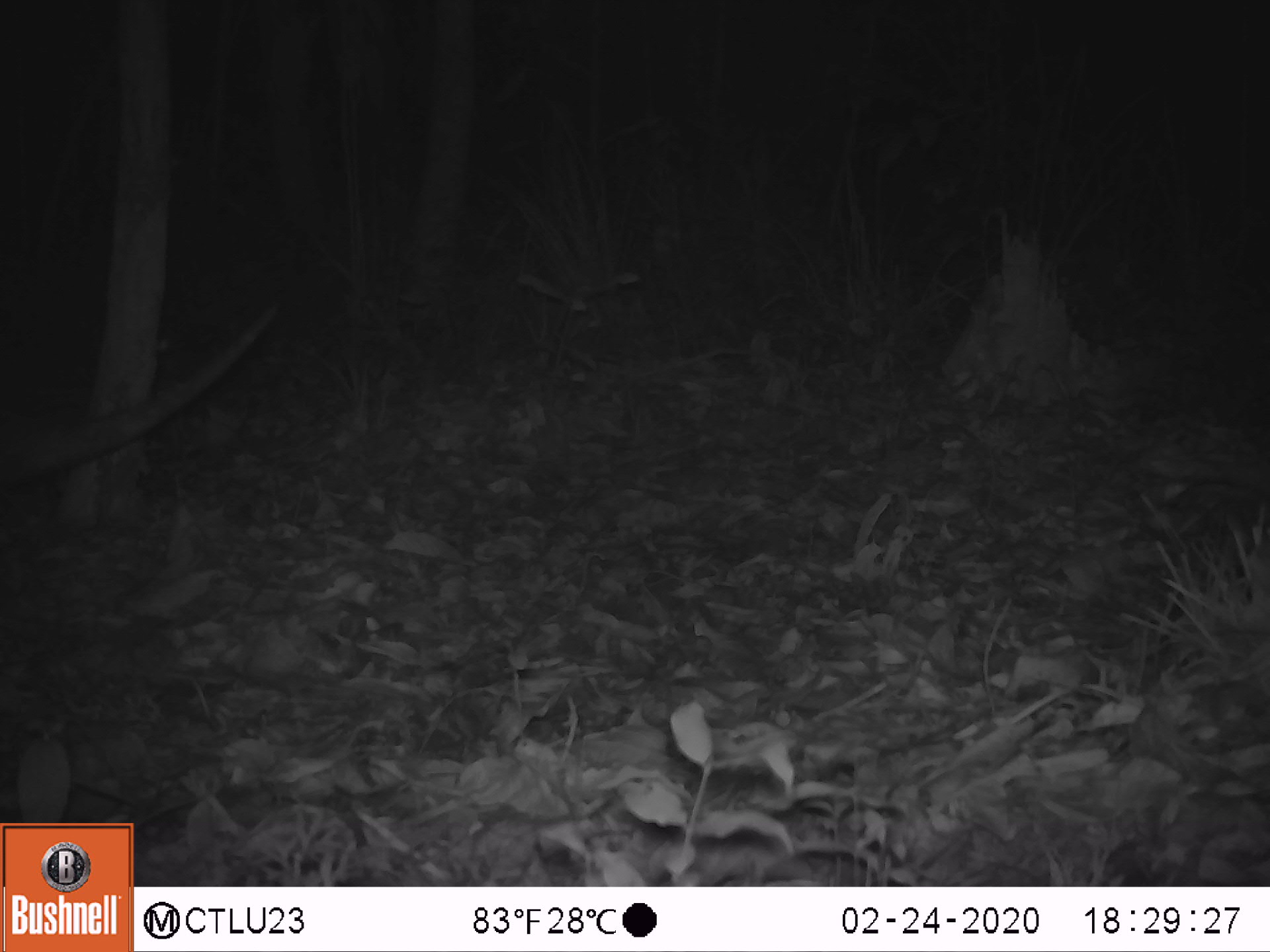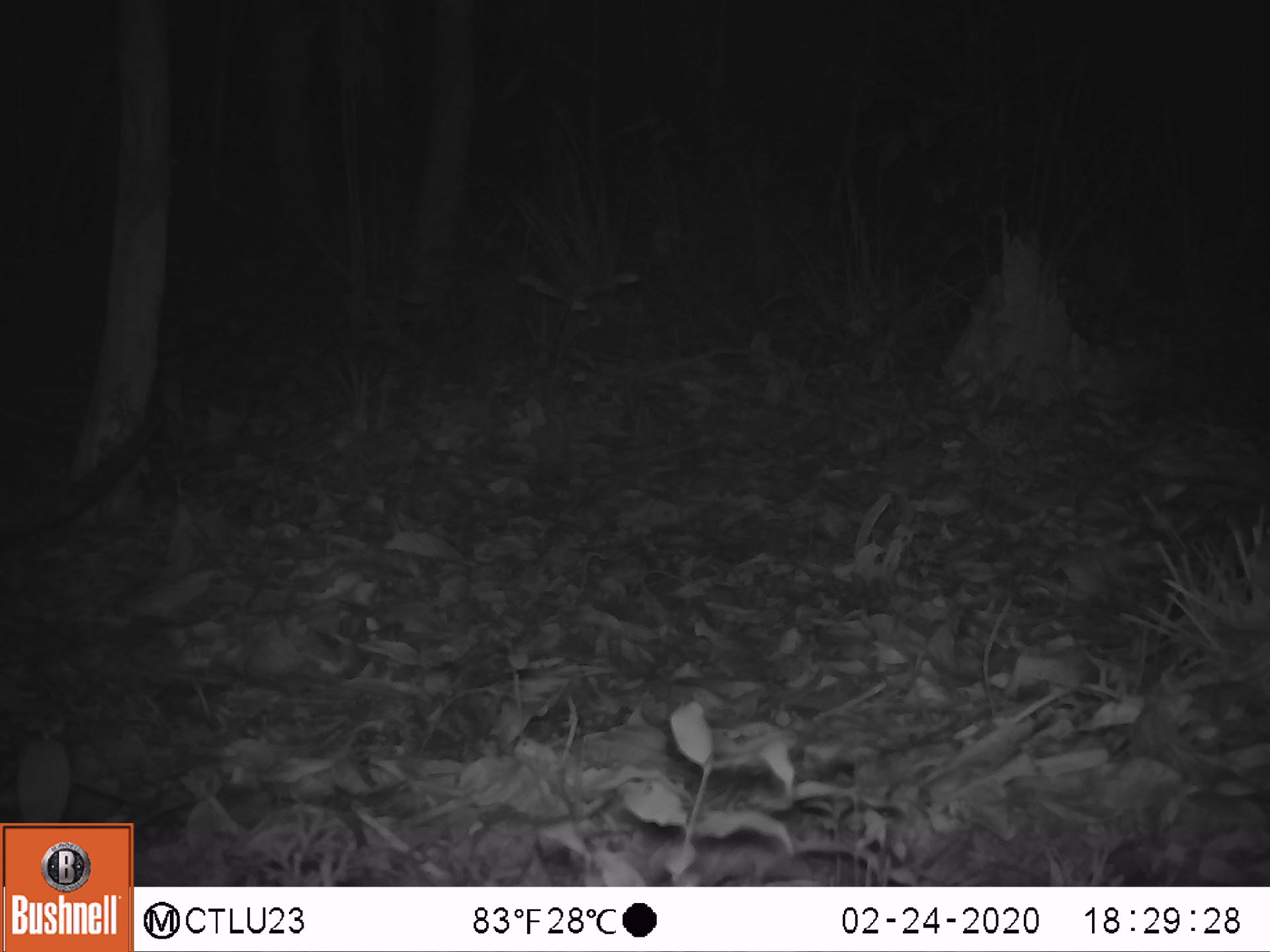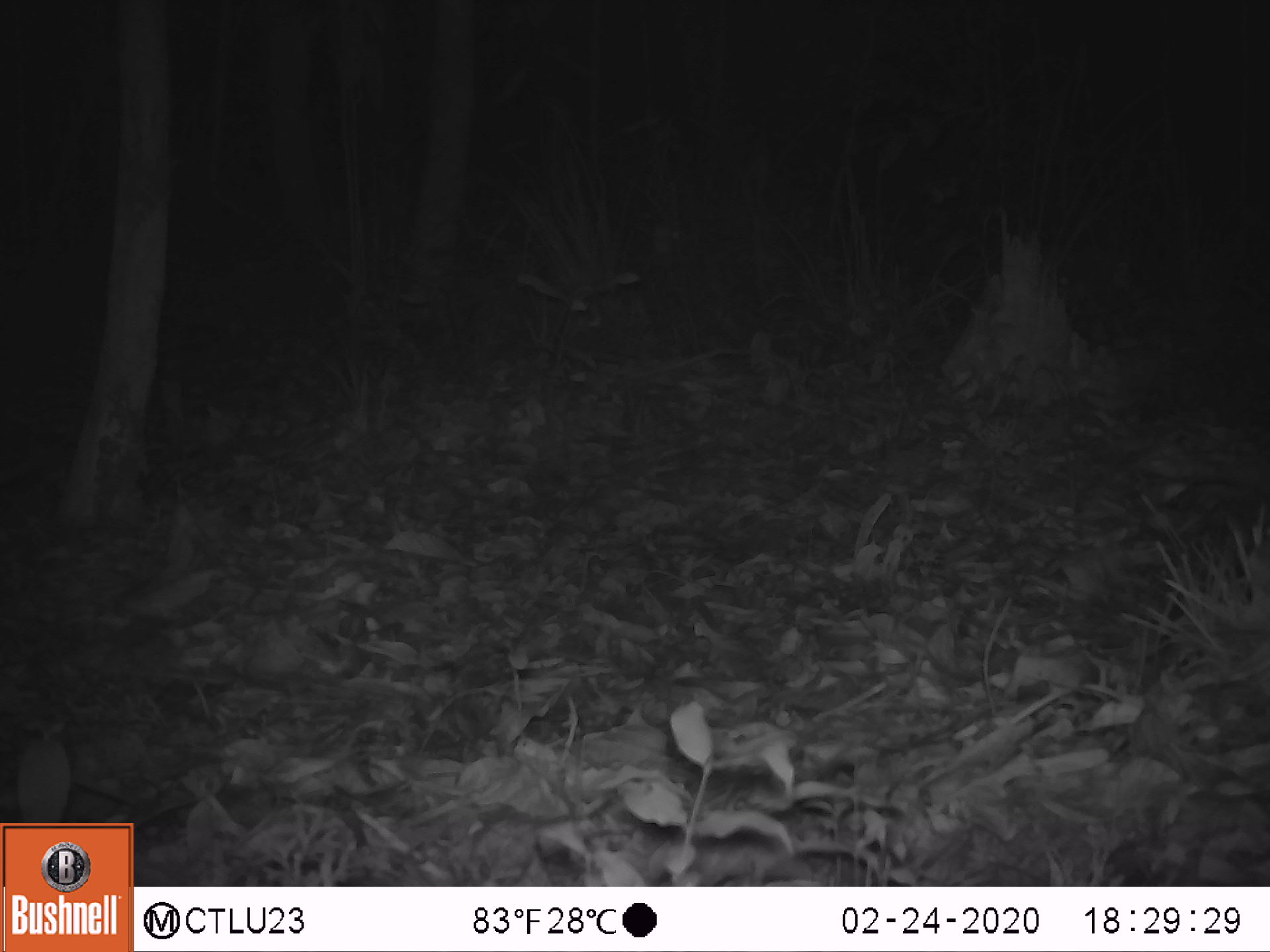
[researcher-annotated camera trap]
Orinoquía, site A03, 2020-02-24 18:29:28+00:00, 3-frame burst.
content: unidentified animal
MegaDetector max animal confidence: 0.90